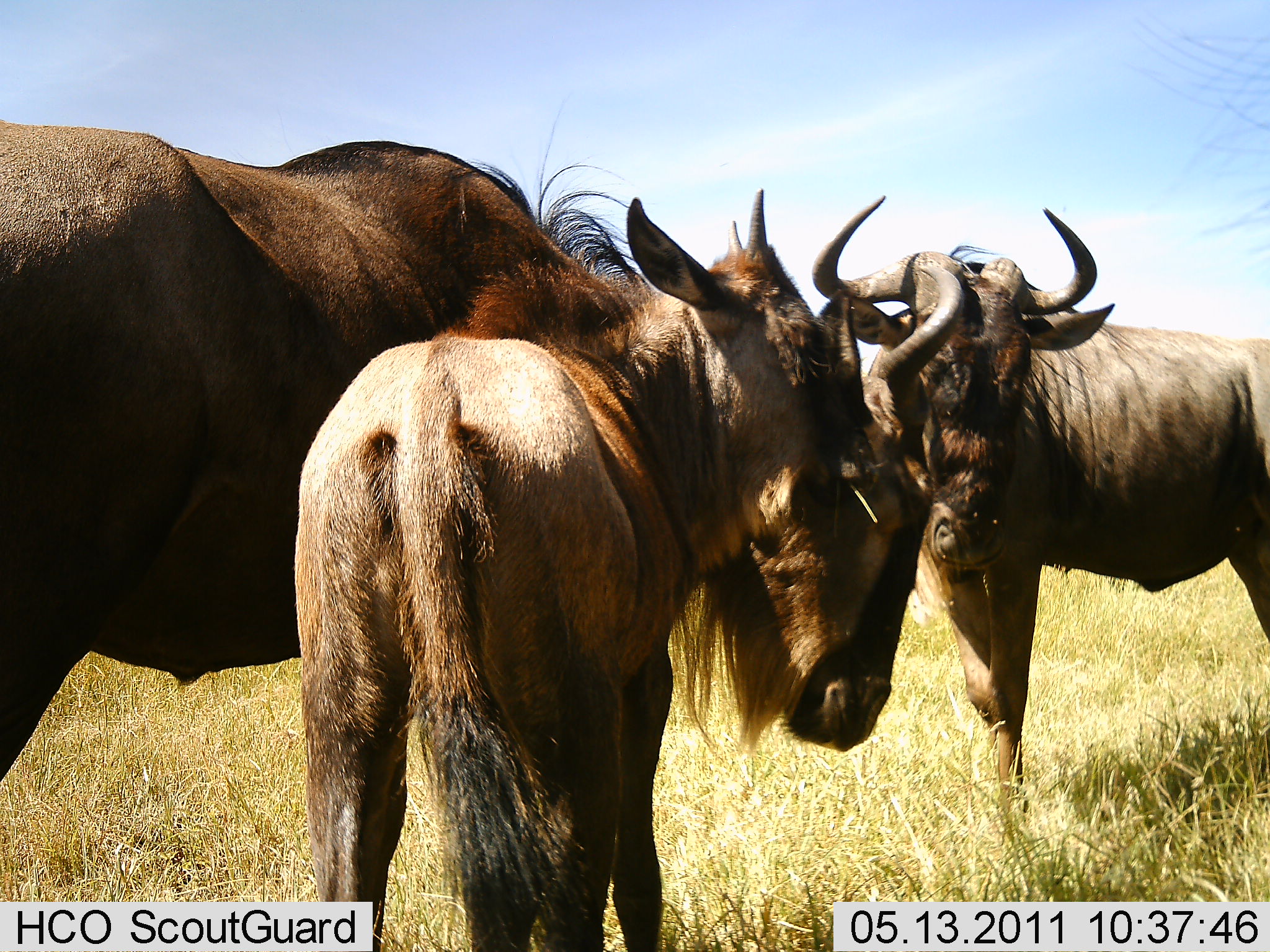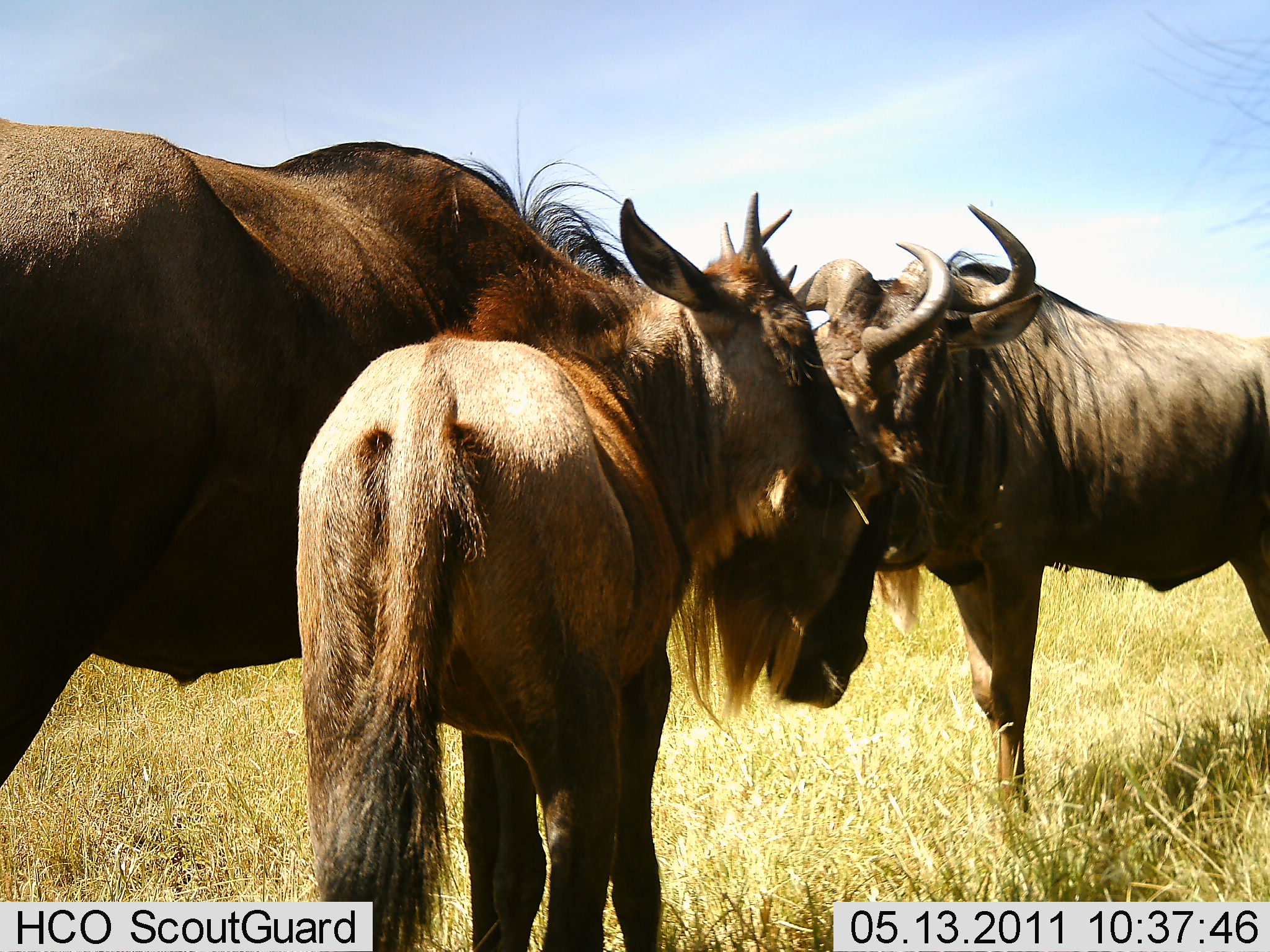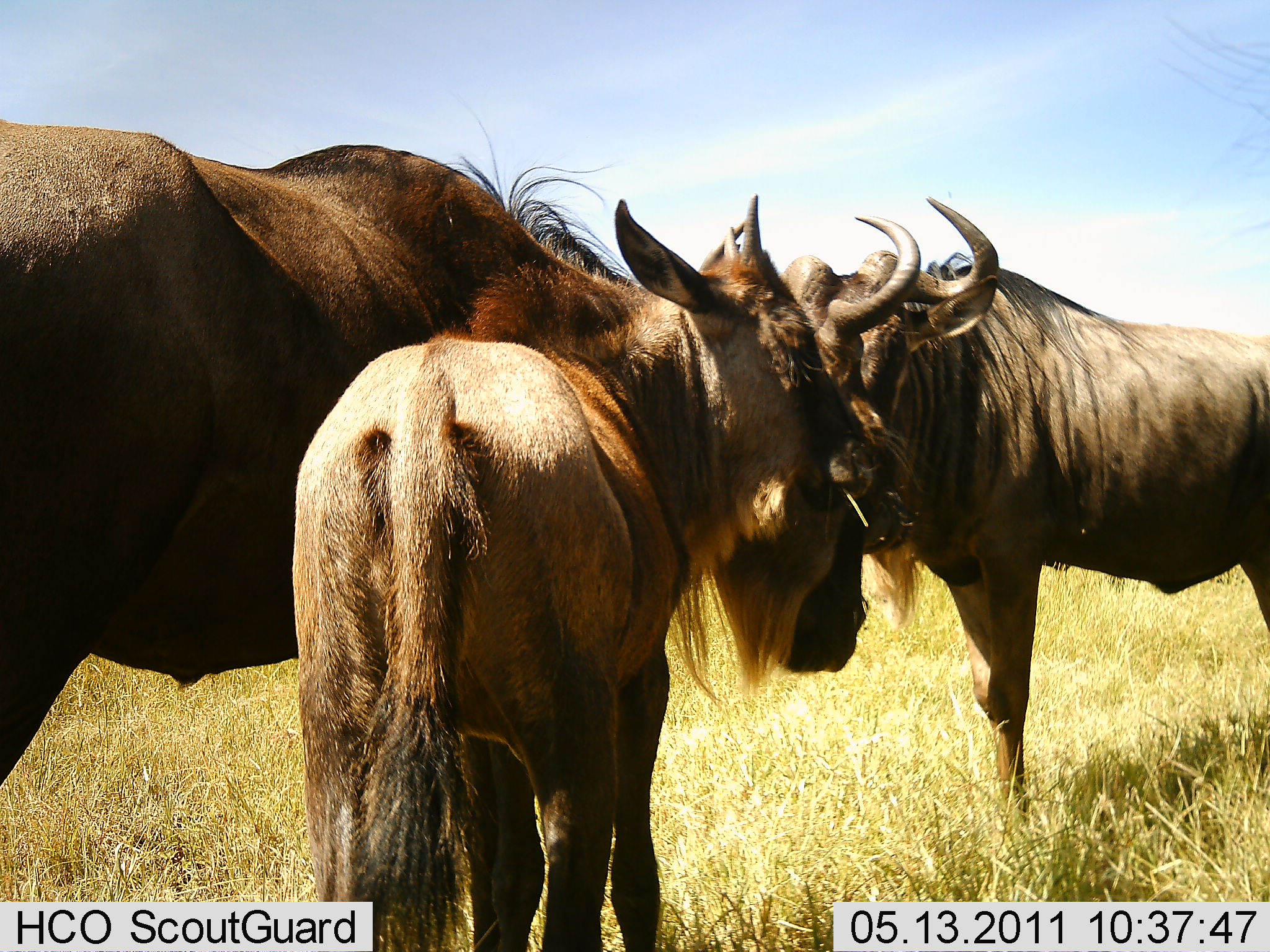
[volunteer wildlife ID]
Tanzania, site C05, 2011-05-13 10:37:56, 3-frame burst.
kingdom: Animalia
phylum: Chordata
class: Mammalia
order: Artiodactyla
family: Bovidae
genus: Connochaetes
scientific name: Connochaetes taurinus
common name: blue wildebeest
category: wildebeest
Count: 3.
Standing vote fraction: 77%.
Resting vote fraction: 0%.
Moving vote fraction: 0%.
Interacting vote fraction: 46%.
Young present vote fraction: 62%.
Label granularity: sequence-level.